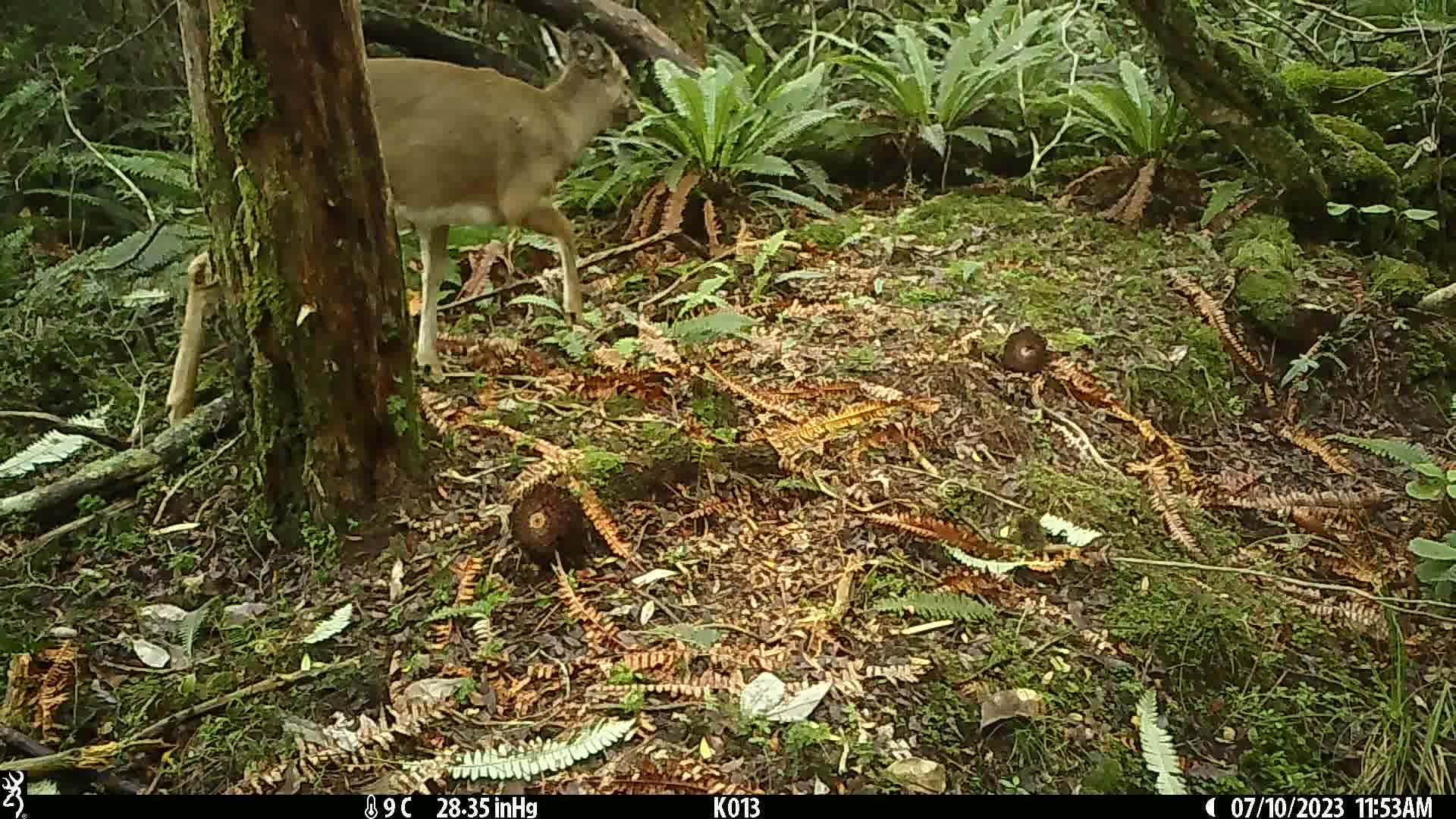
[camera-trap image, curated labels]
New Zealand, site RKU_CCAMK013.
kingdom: Animalia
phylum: Chordata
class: Mammalia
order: Artiodactyla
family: Cervidae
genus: Odocoileus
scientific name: Odocoileus virginianus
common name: white-tailed deer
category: white tailed deer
White tailed deer (white-tailed deer) (Odocoileus virginianus).